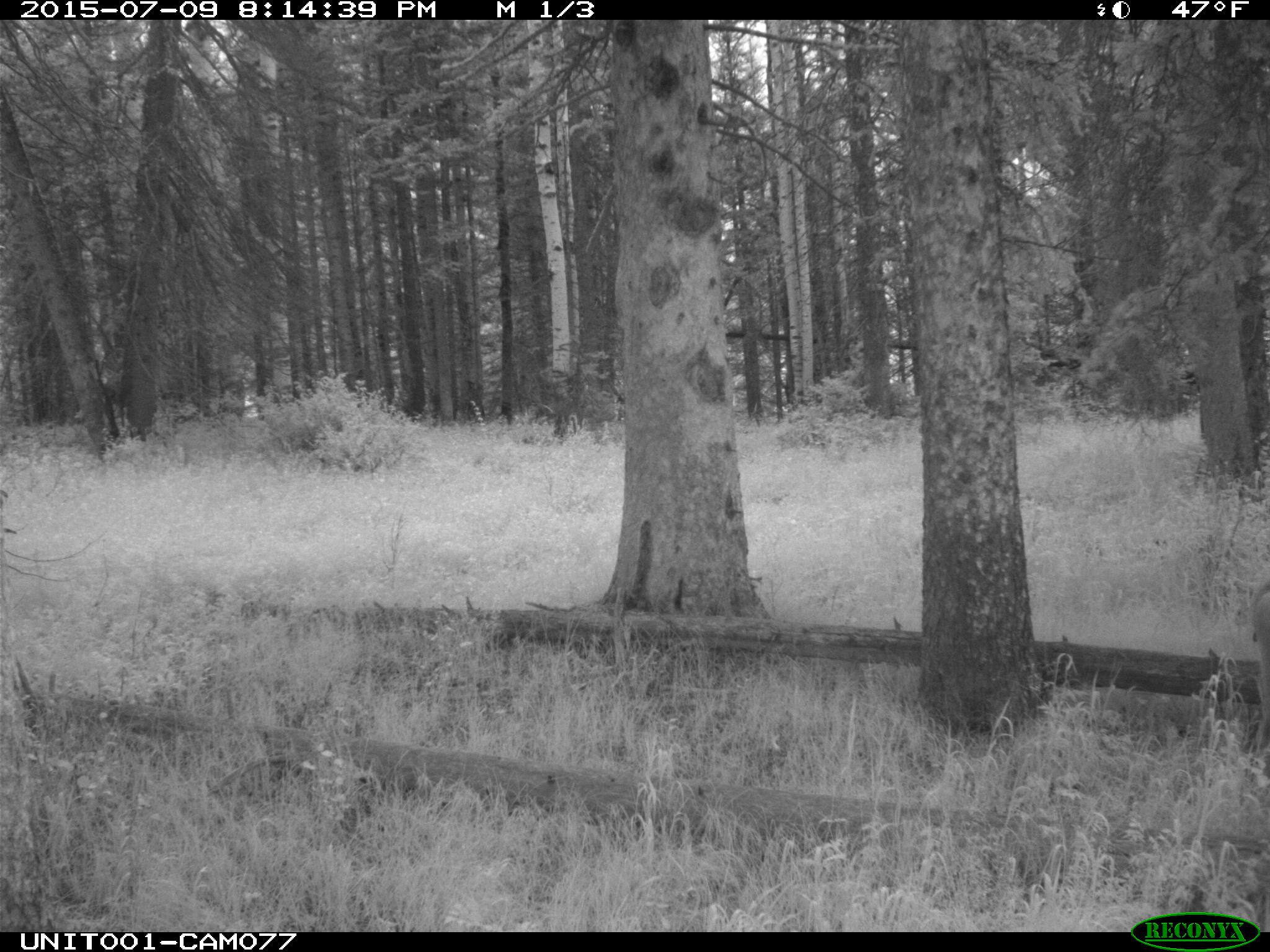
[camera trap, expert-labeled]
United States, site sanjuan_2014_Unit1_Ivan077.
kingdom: Animalia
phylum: Chordata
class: Mammalia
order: Artiodactyla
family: Bovidae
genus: Bos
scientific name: Bos taurus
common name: domestic cow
Bos taurus (domestic cow).